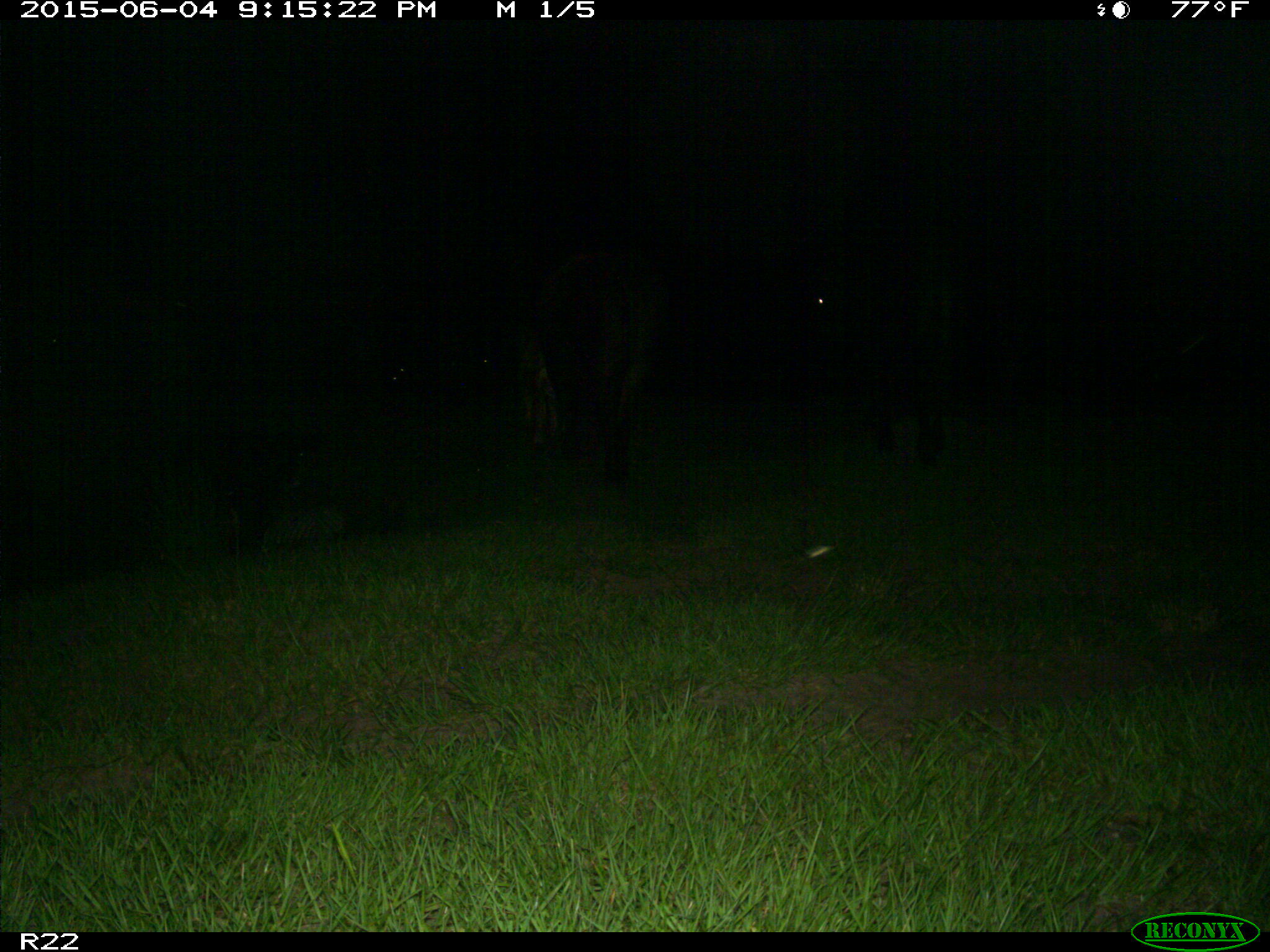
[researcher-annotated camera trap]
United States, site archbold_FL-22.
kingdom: Animalia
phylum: Chordata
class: Mammalia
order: Artiodactyla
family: Bovidae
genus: Bos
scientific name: Bos taurus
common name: domestic cow